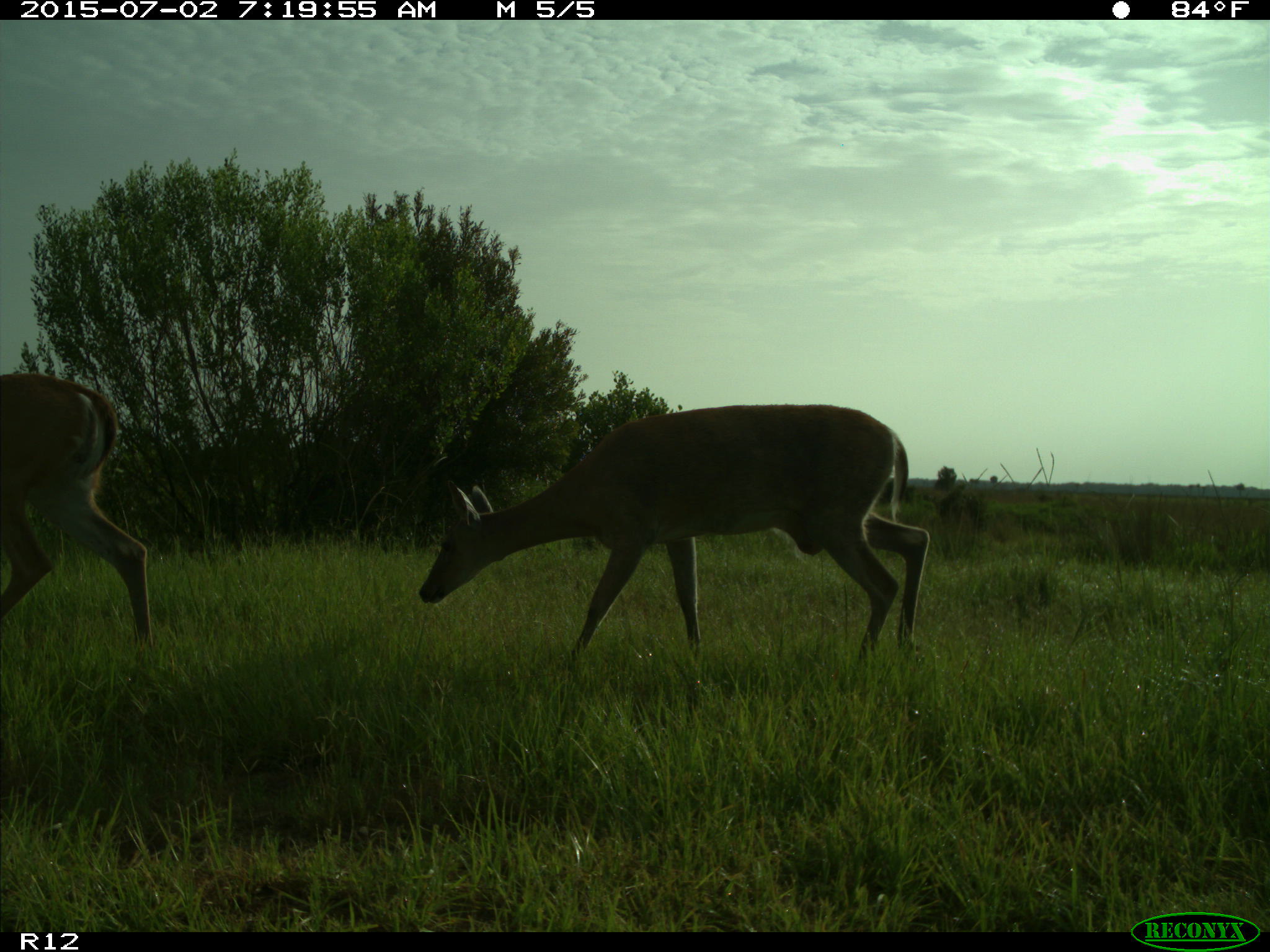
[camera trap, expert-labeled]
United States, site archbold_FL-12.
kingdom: Animalia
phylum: Chordata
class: Mammalia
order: Artiodactyla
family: Cervidae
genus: Odocoileus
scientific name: Odocoileus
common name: deer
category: unidentified deer